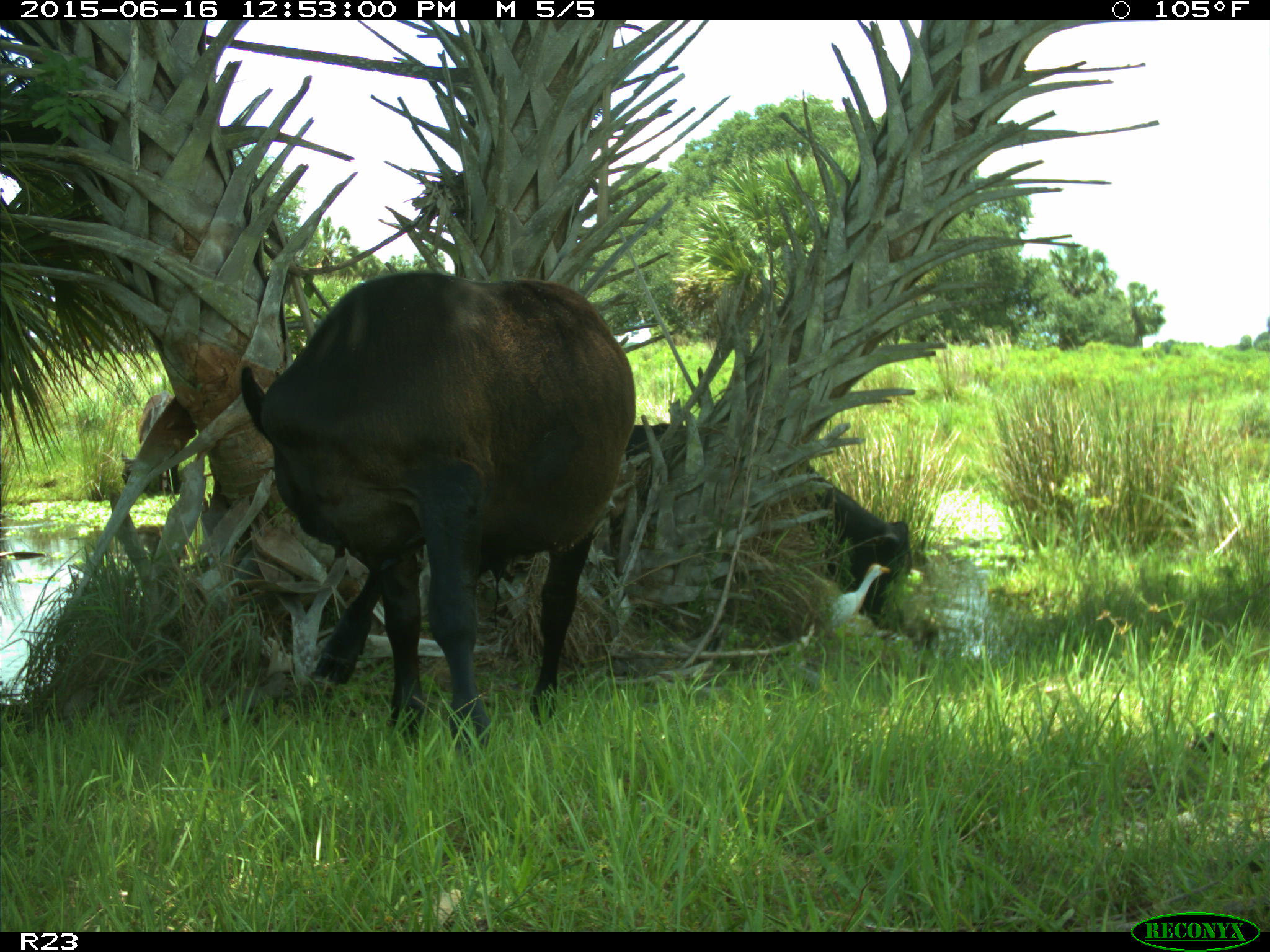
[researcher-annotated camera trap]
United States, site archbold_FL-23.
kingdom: Animalia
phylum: Chordata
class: Mammalia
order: Artiodactyla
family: Bovidae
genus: Bos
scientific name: Bos taurus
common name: domestic cow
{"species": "Bos taurus (domestic cow)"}